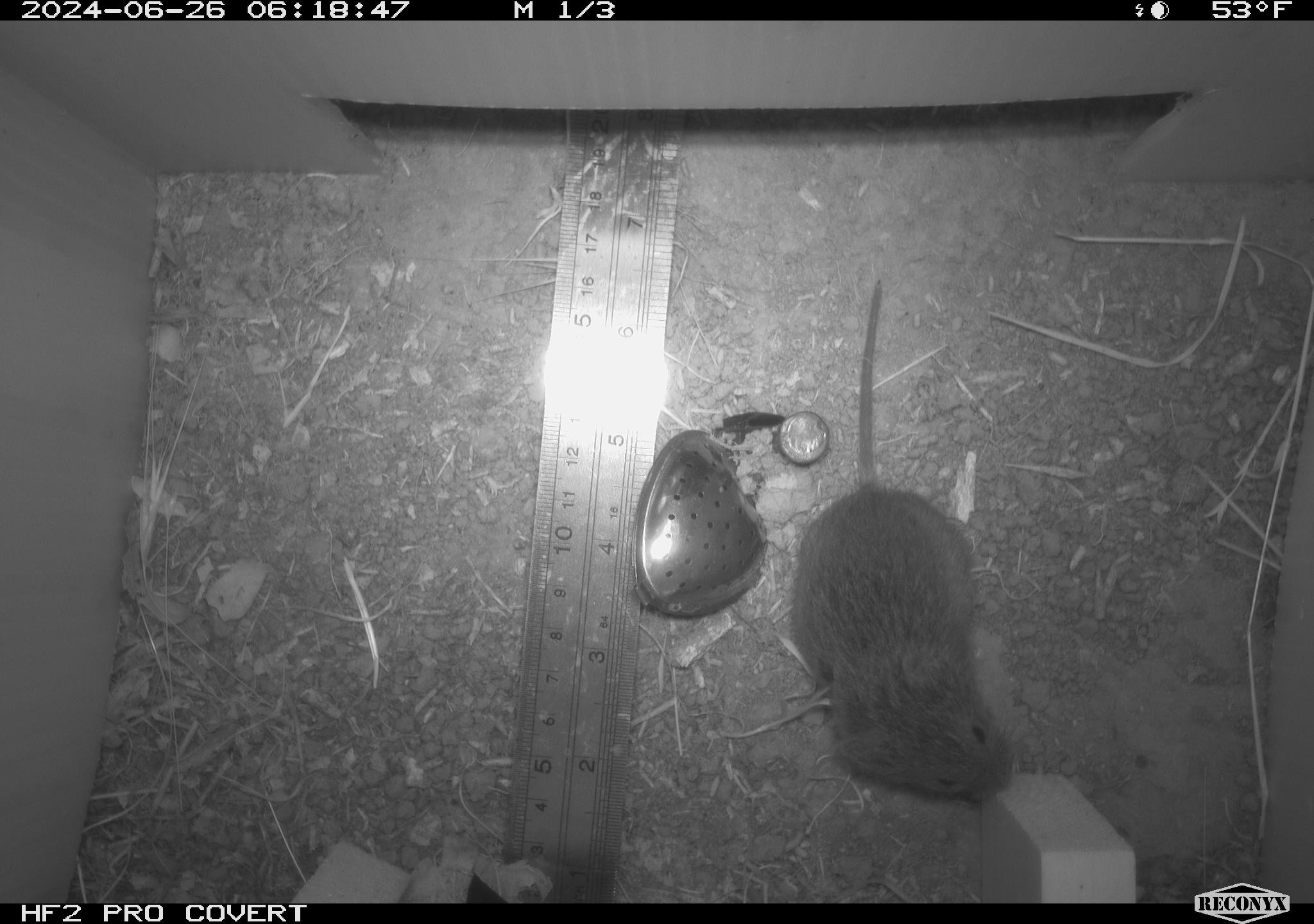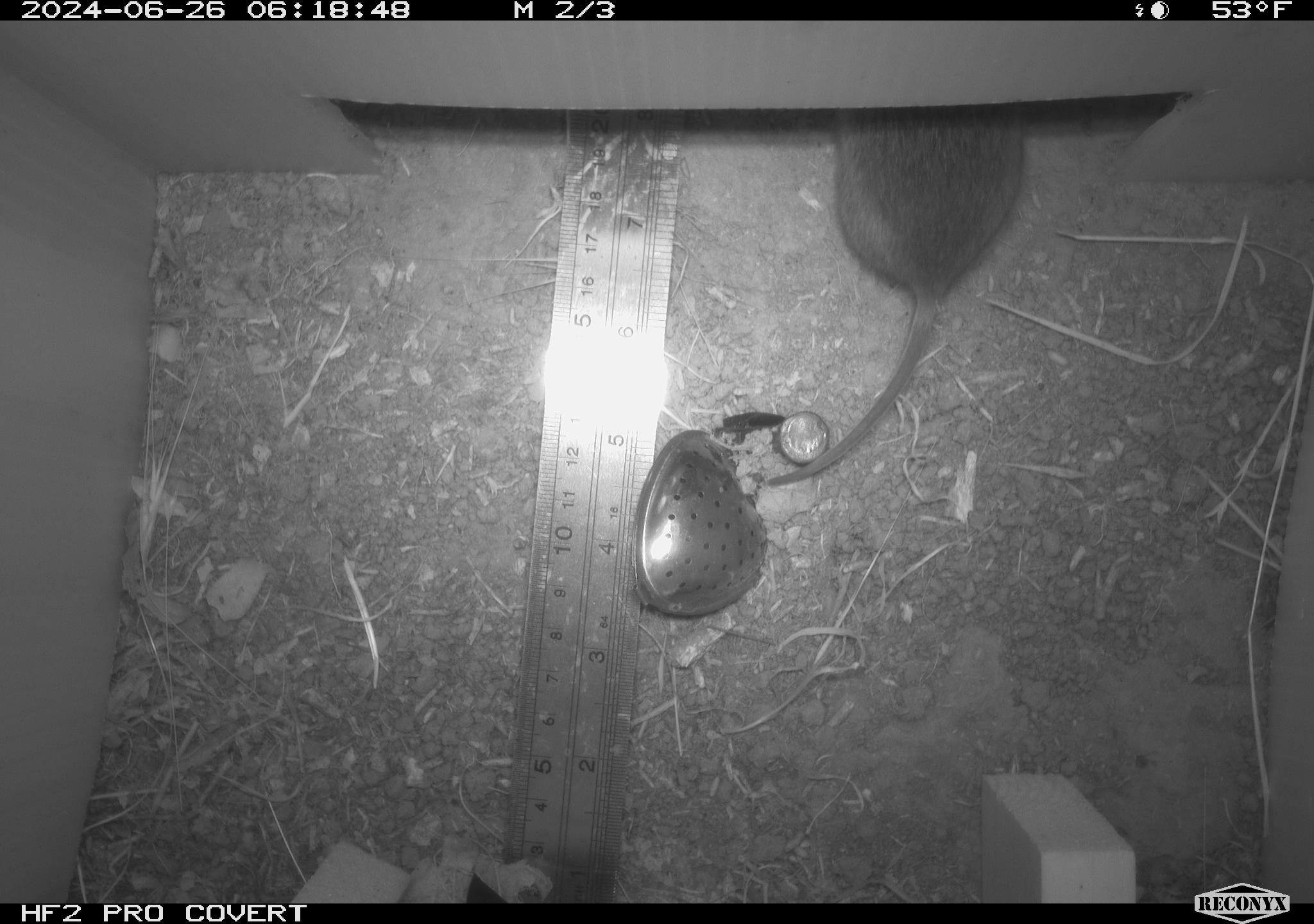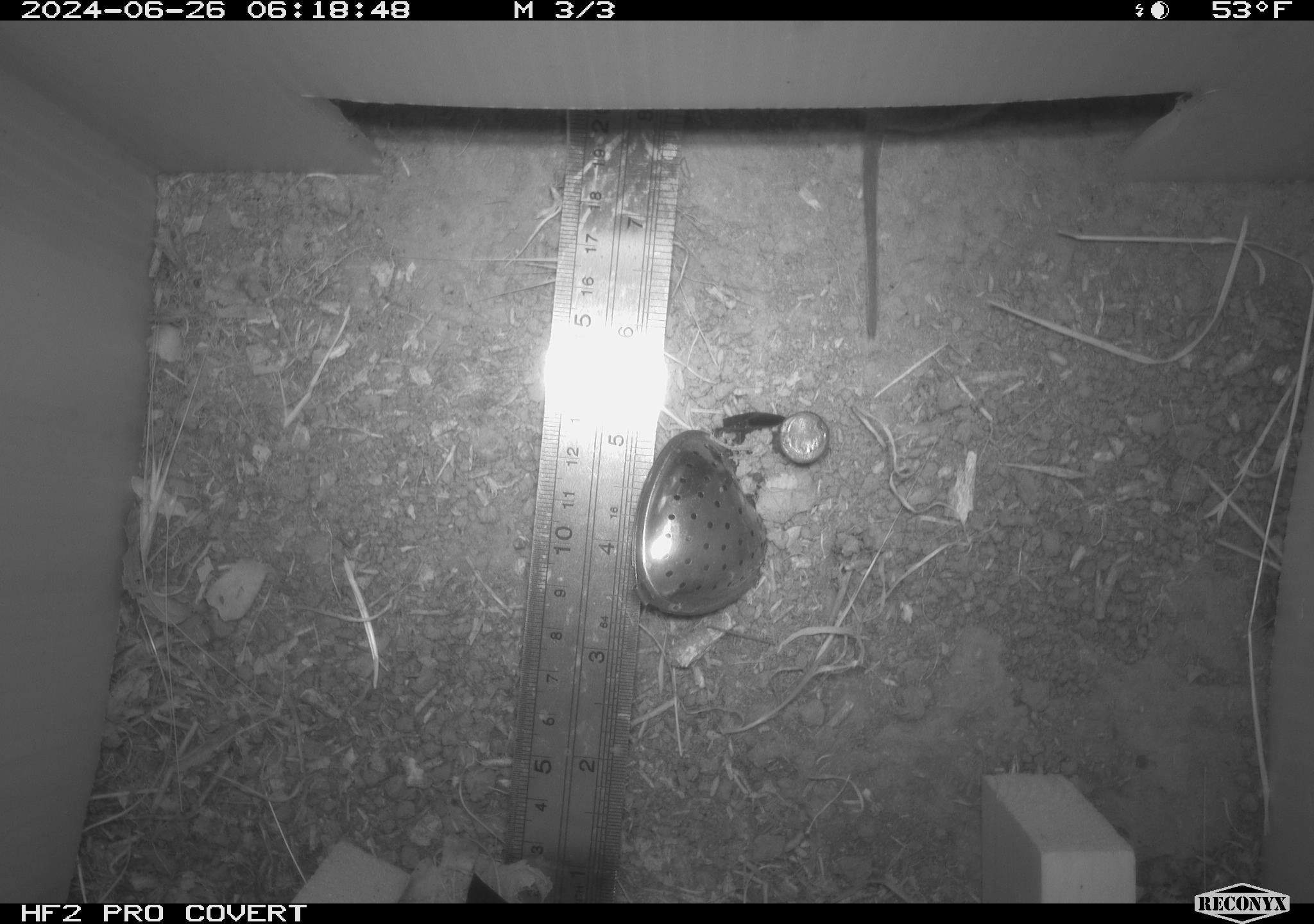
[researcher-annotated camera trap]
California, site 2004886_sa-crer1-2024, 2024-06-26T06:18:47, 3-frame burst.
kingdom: Animalia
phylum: Chordata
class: Mammalia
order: Rodentia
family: Cricetidae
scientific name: Arvicolinae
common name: voles, lemmings, and muskrats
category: arvicolinae subfamily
Arvicolinae subfamily (voles, lemmings, and muskrats) (Arvicolinae).